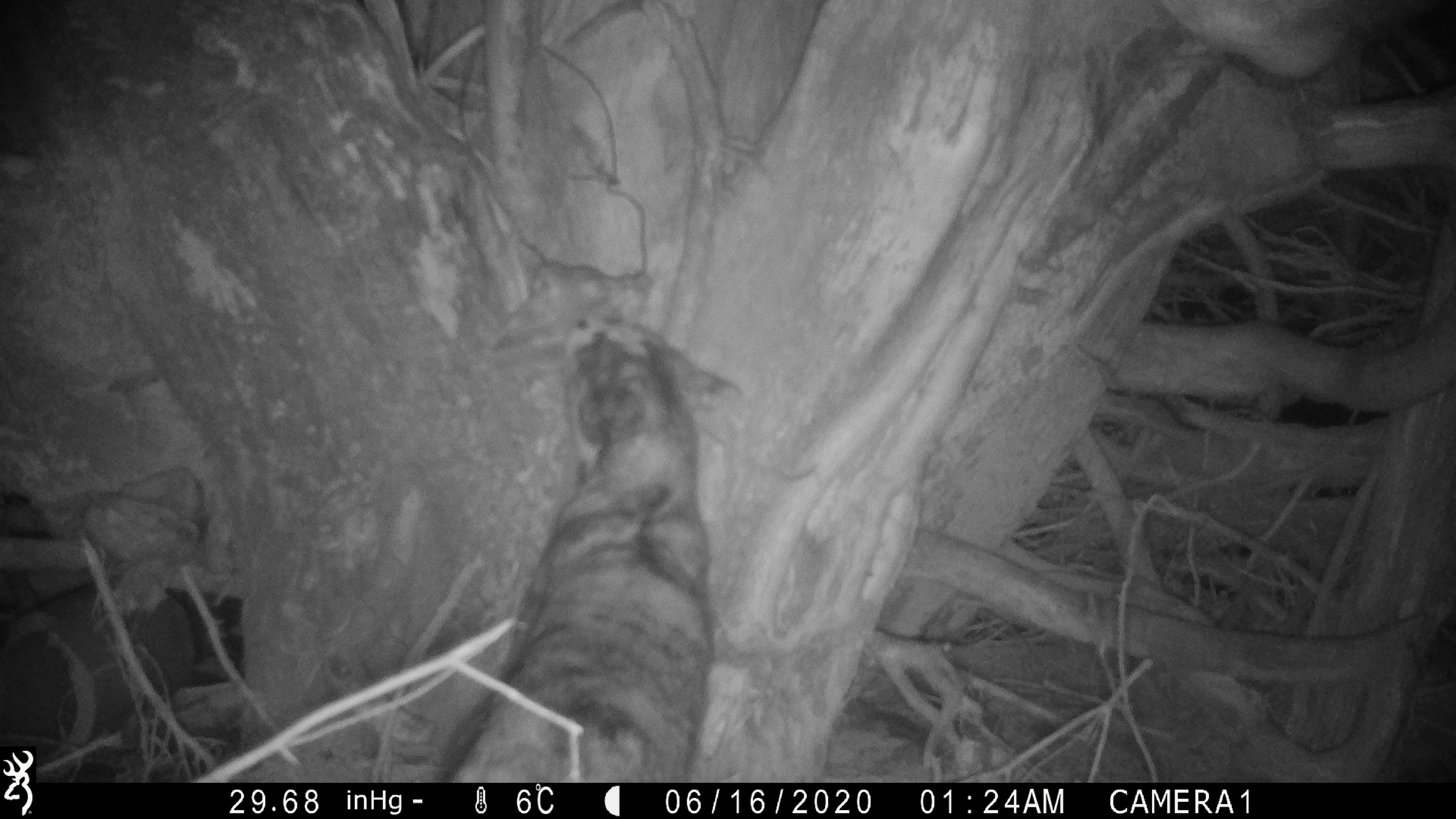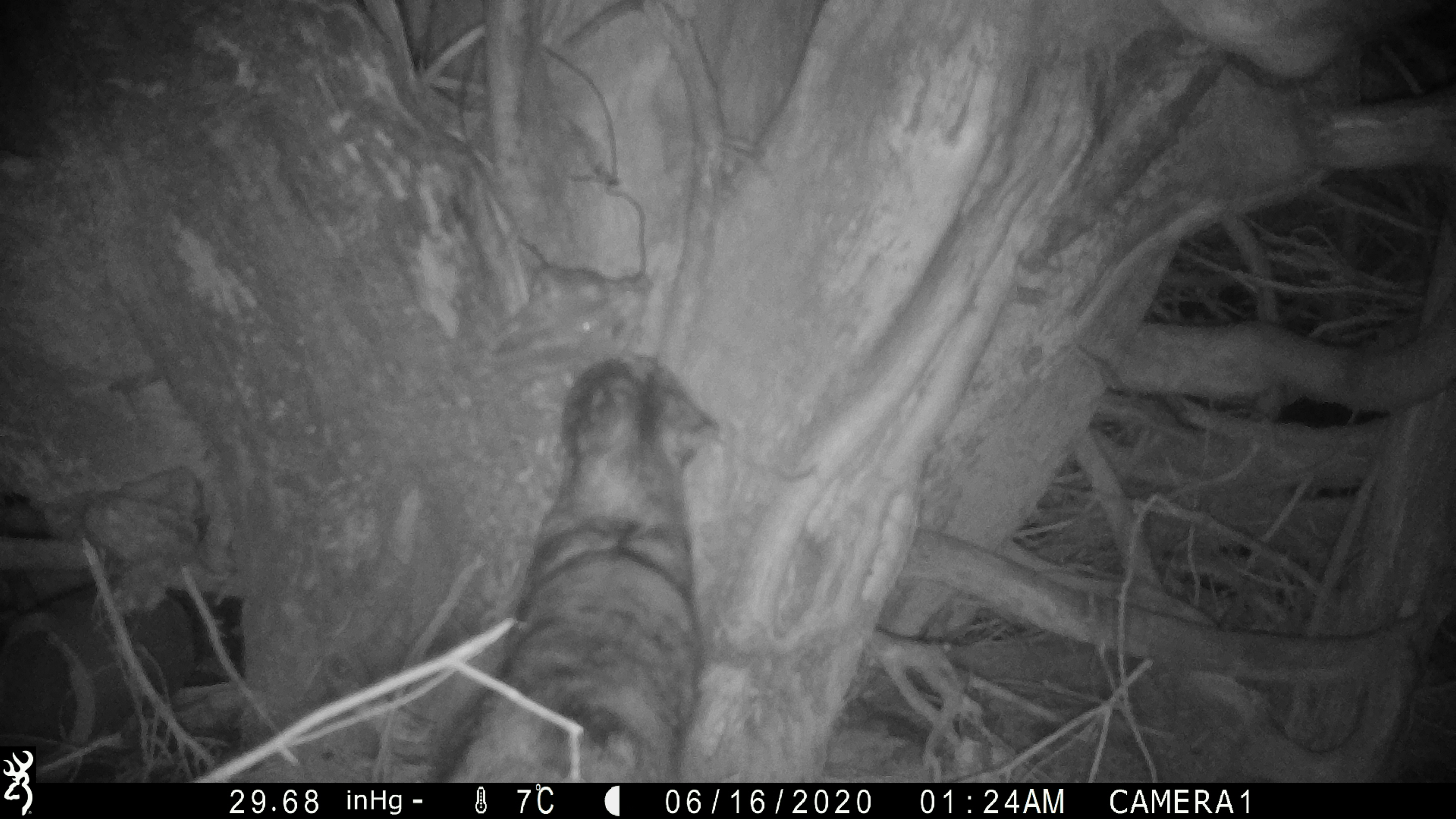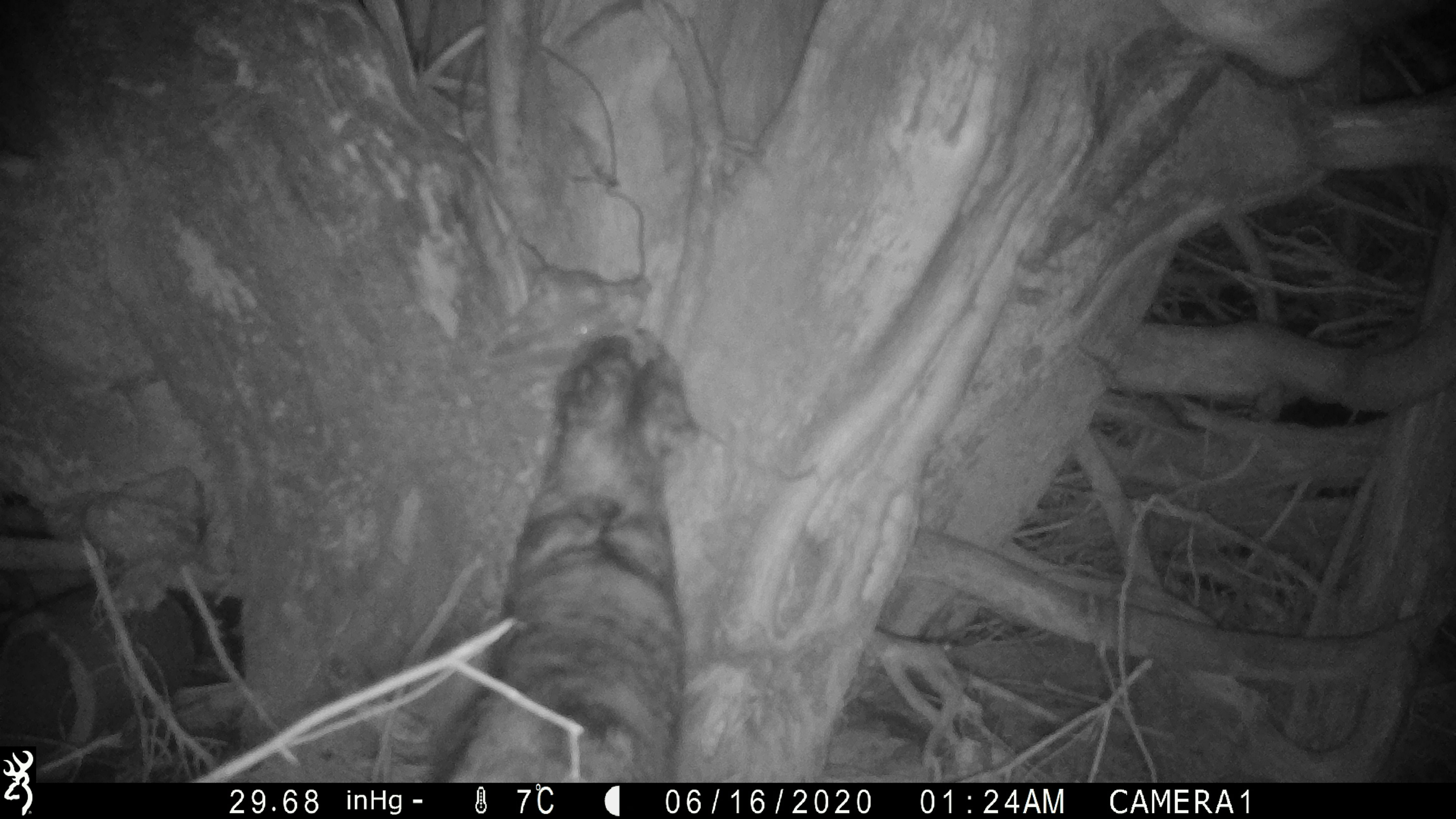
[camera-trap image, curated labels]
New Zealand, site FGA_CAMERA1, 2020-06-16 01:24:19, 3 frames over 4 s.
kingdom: Animalia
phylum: Chordata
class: Mammalia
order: Carnivora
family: Felidae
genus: Felis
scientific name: Felis catus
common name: domestic cat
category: cat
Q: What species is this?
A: Cat (domestic cat) (Felis catus).